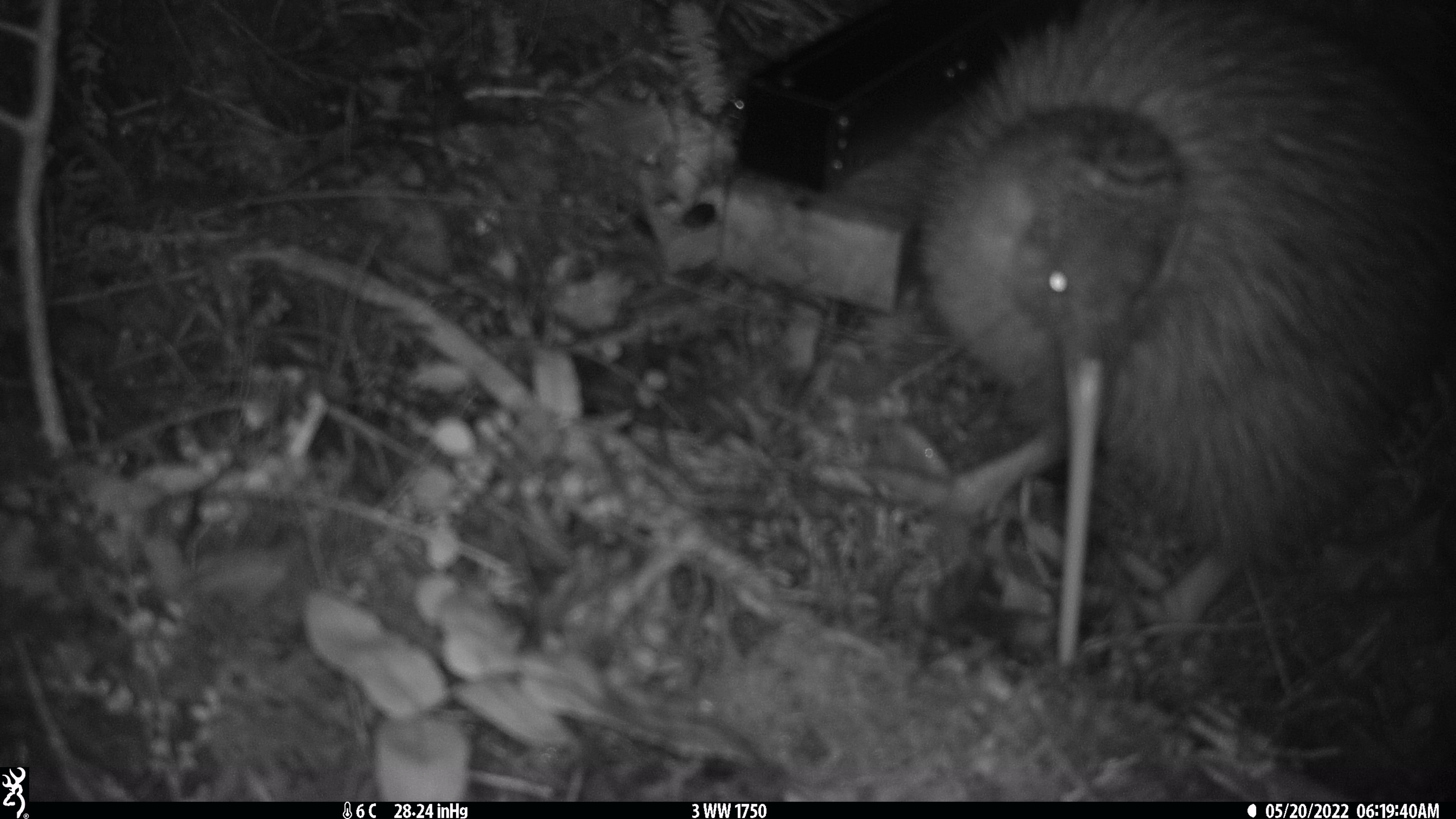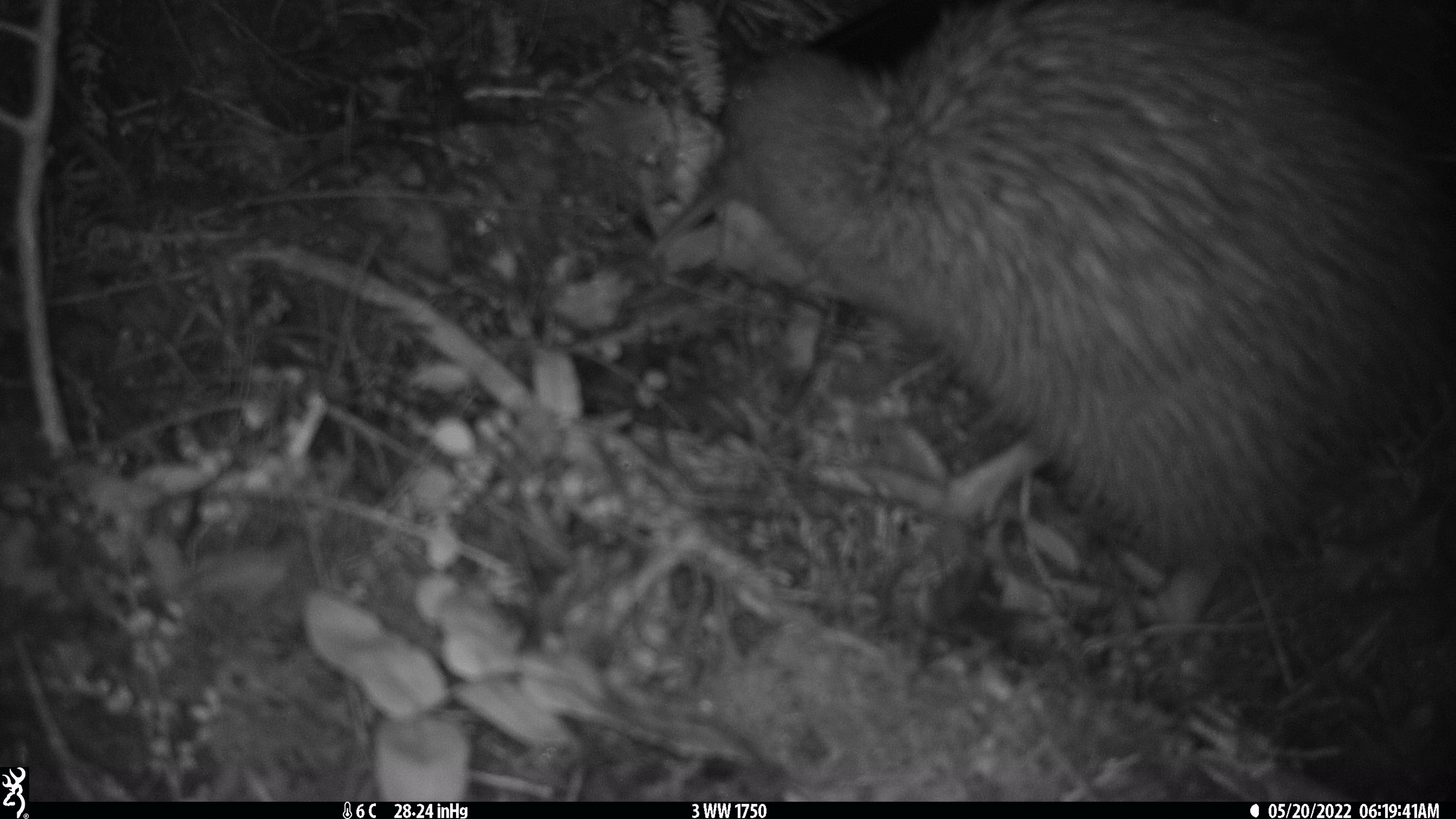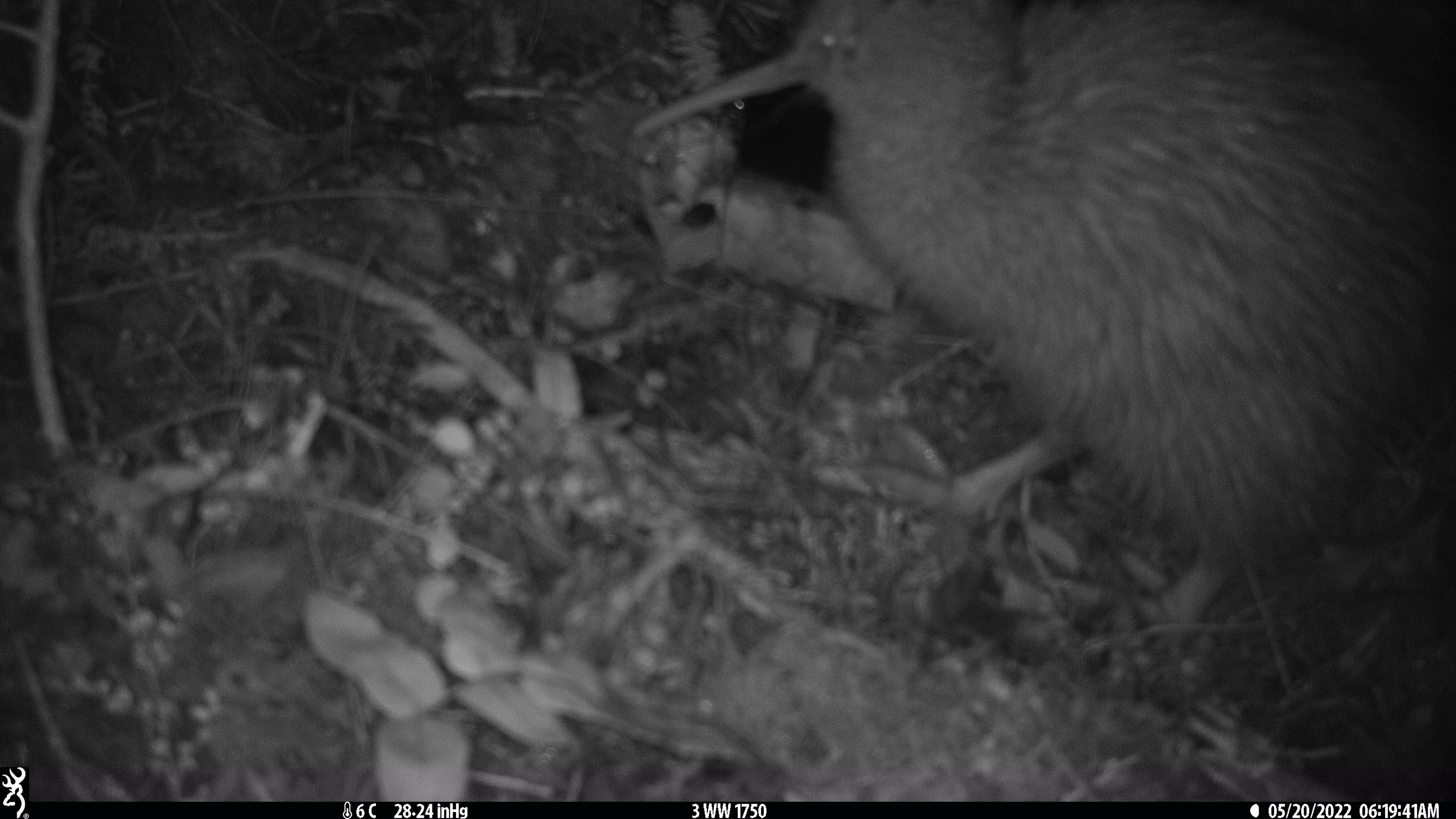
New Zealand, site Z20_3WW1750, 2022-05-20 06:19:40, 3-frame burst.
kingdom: Animalia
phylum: Chordata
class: Aves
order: Apterygiformes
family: Apterygidae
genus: Apteryx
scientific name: Apteryx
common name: kiwi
Kiwi (Apteryx).